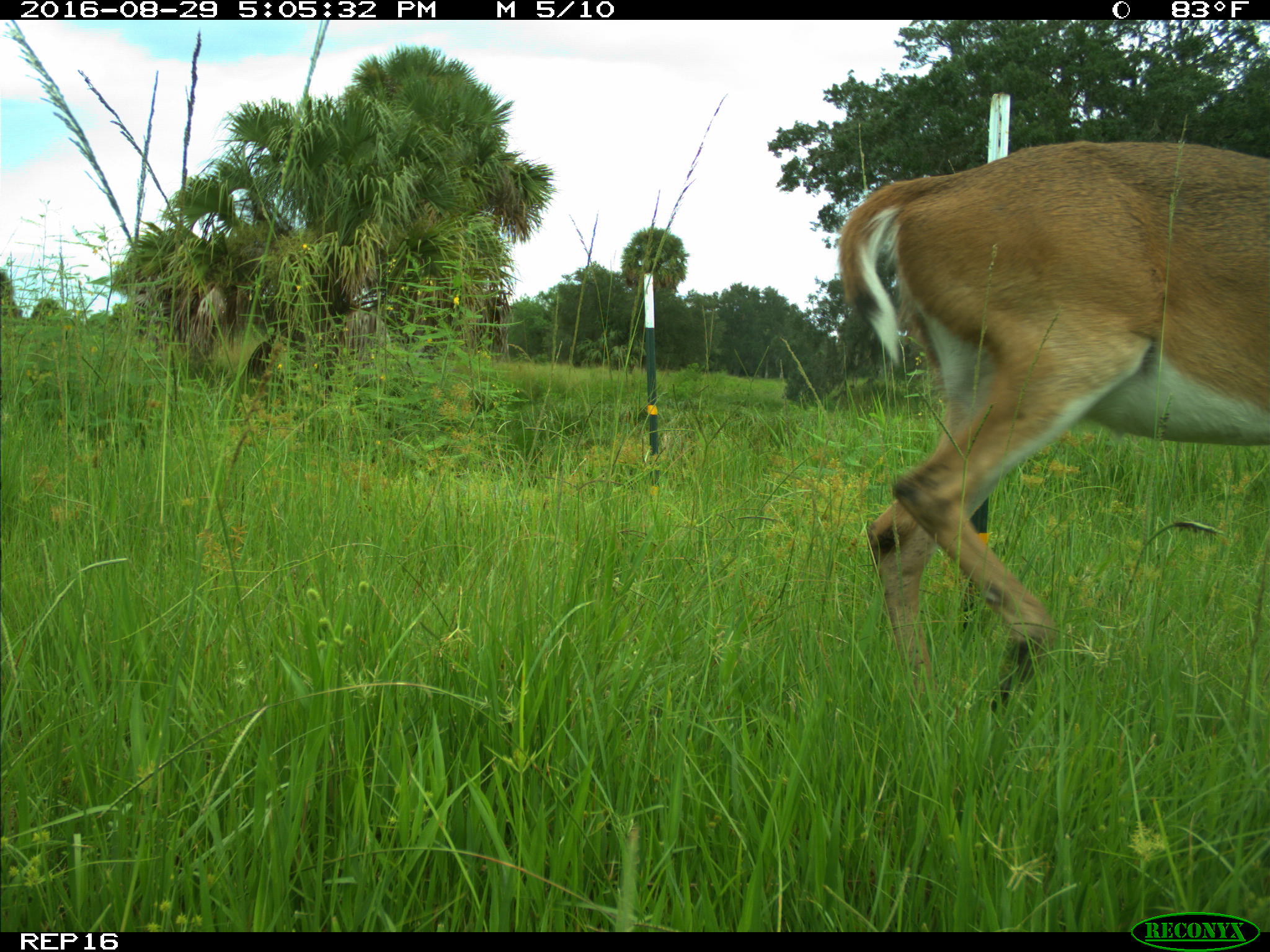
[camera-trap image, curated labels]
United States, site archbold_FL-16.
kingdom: Animalia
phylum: Chordata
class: Mammalia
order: Artiodactyla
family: Cervidae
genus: Odocoileus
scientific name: Odocoileus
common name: deer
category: unidentified deer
Unidentified deer (deer) (Odocoileus).